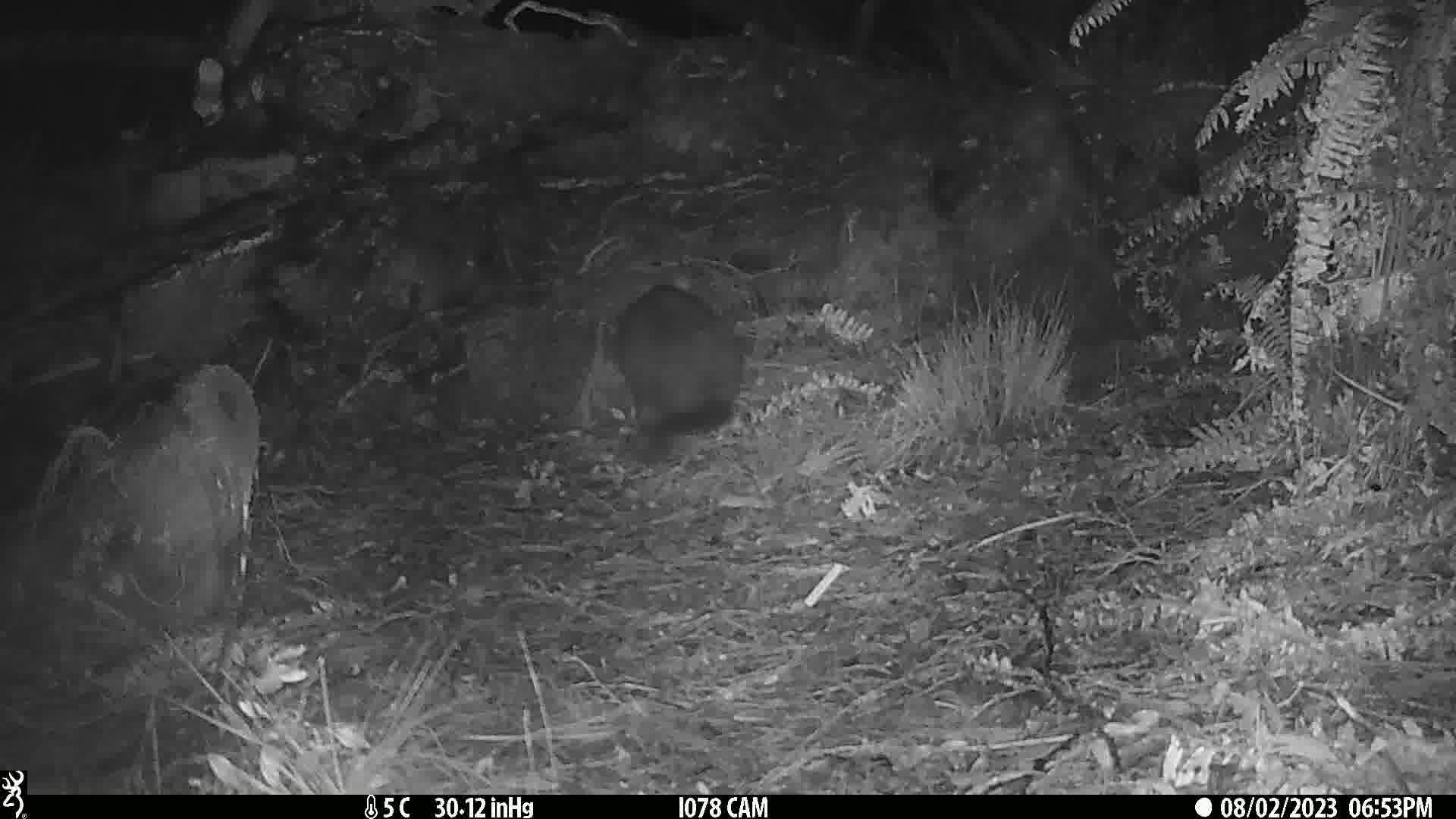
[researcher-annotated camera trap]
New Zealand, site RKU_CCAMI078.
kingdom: Animalia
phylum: Chordata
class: Mammalia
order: Diprotodontia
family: Phalangeridae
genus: Trichosurus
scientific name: Trichosurus vulpecula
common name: common brushtail possum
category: possum